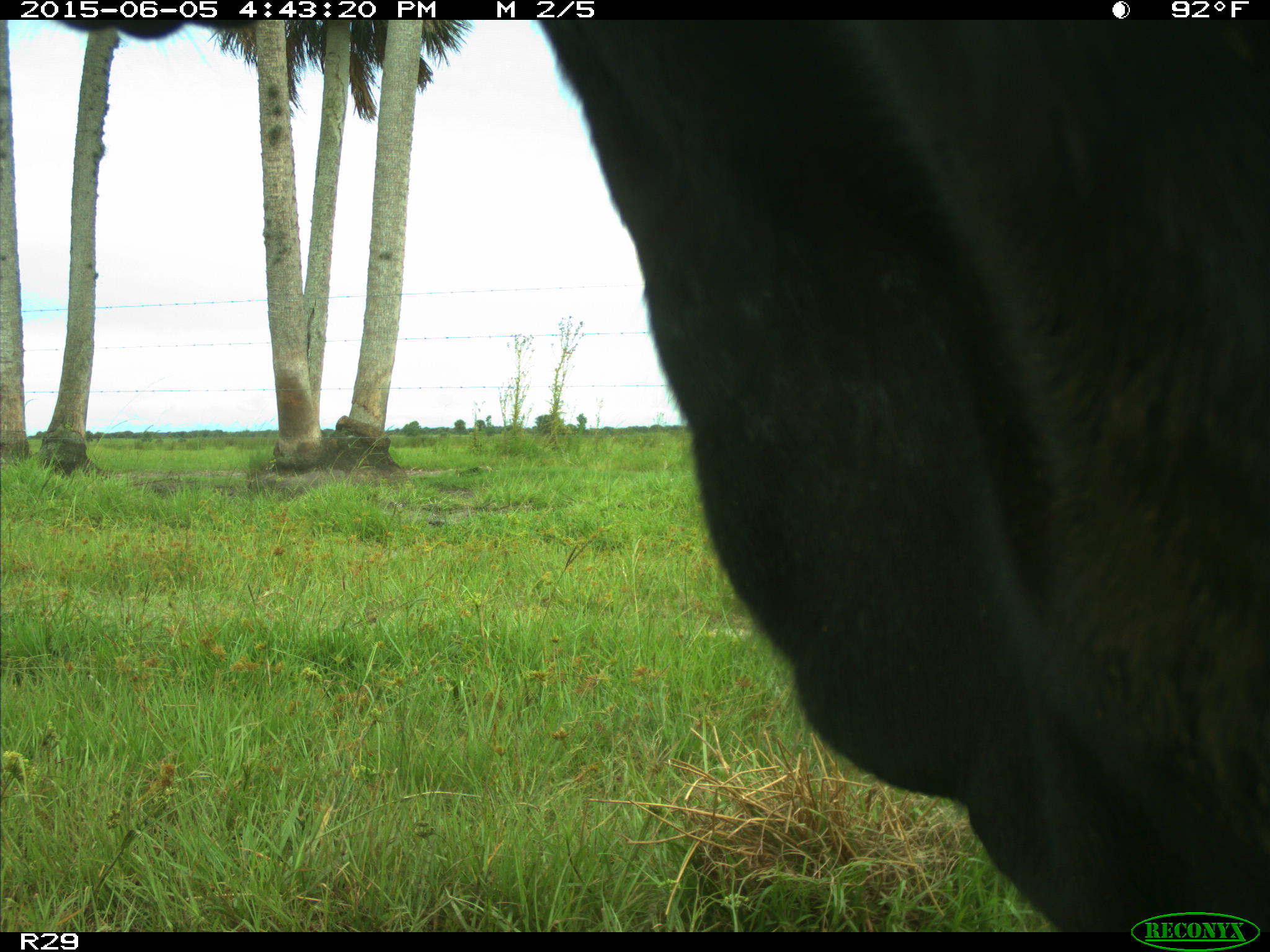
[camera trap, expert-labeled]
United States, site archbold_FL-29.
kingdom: Animalia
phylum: Chordata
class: Mammalia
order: Artiodactyla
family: Bovidae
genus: Bos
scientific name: Bos taurus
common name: domestic cow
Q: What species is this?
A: Bos taurus (domestic cow).